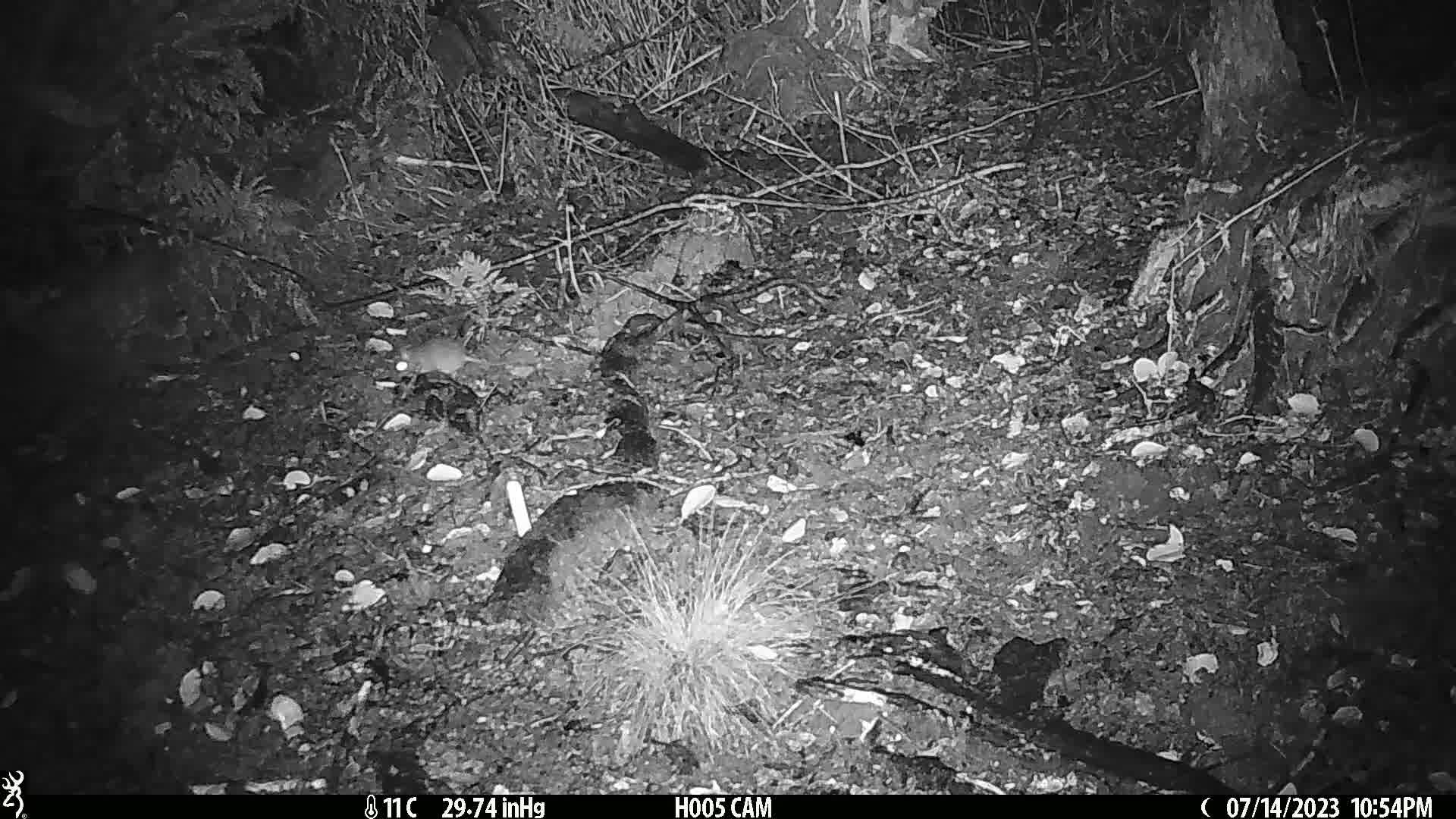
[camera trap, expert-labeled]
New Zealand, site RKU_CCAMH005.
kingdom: Animalia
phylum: Chordata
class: Mammalia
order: Rodentia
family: Muridae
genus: Rattus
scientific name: Rattus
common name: rat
Rat (Rattus).